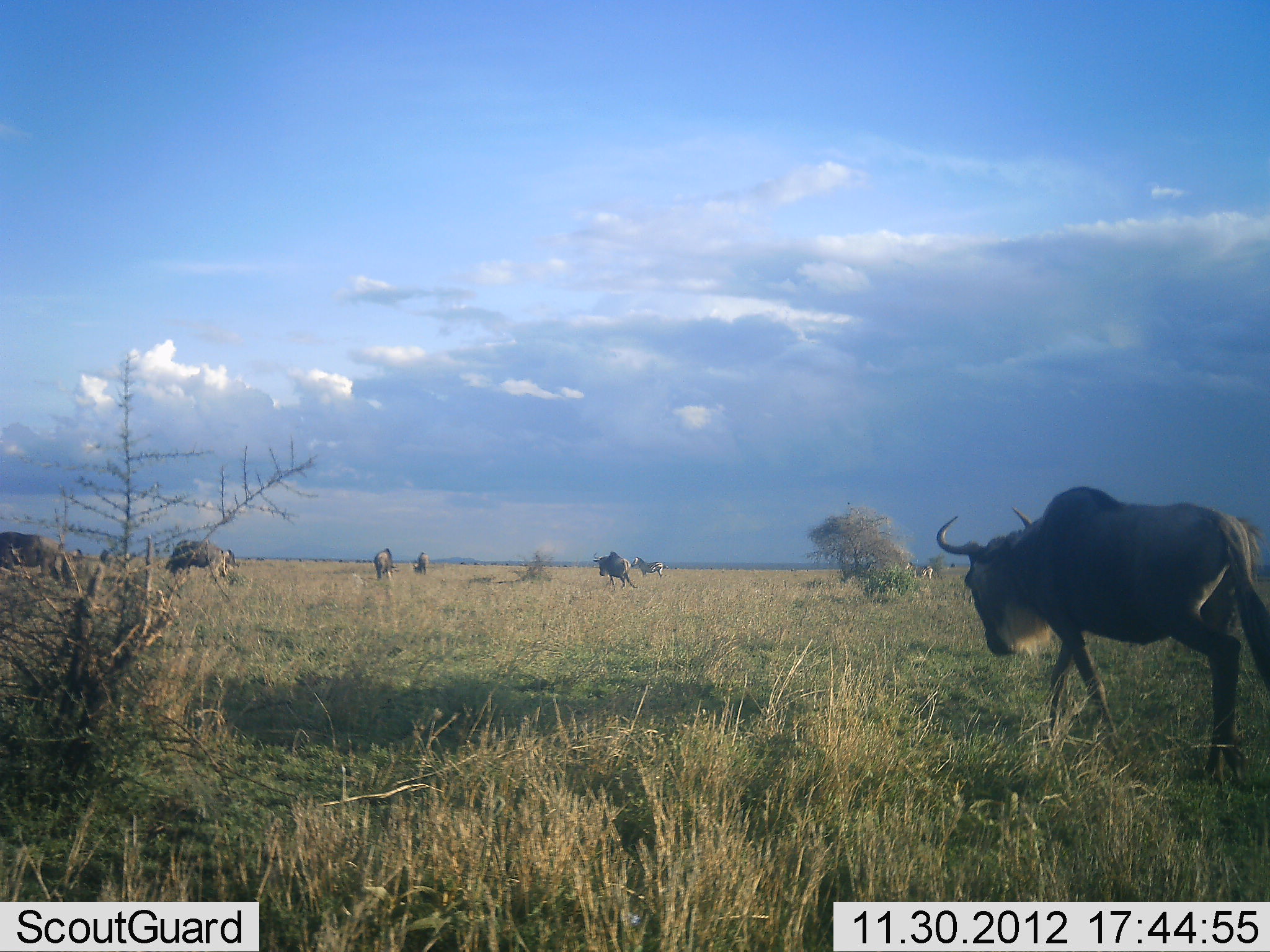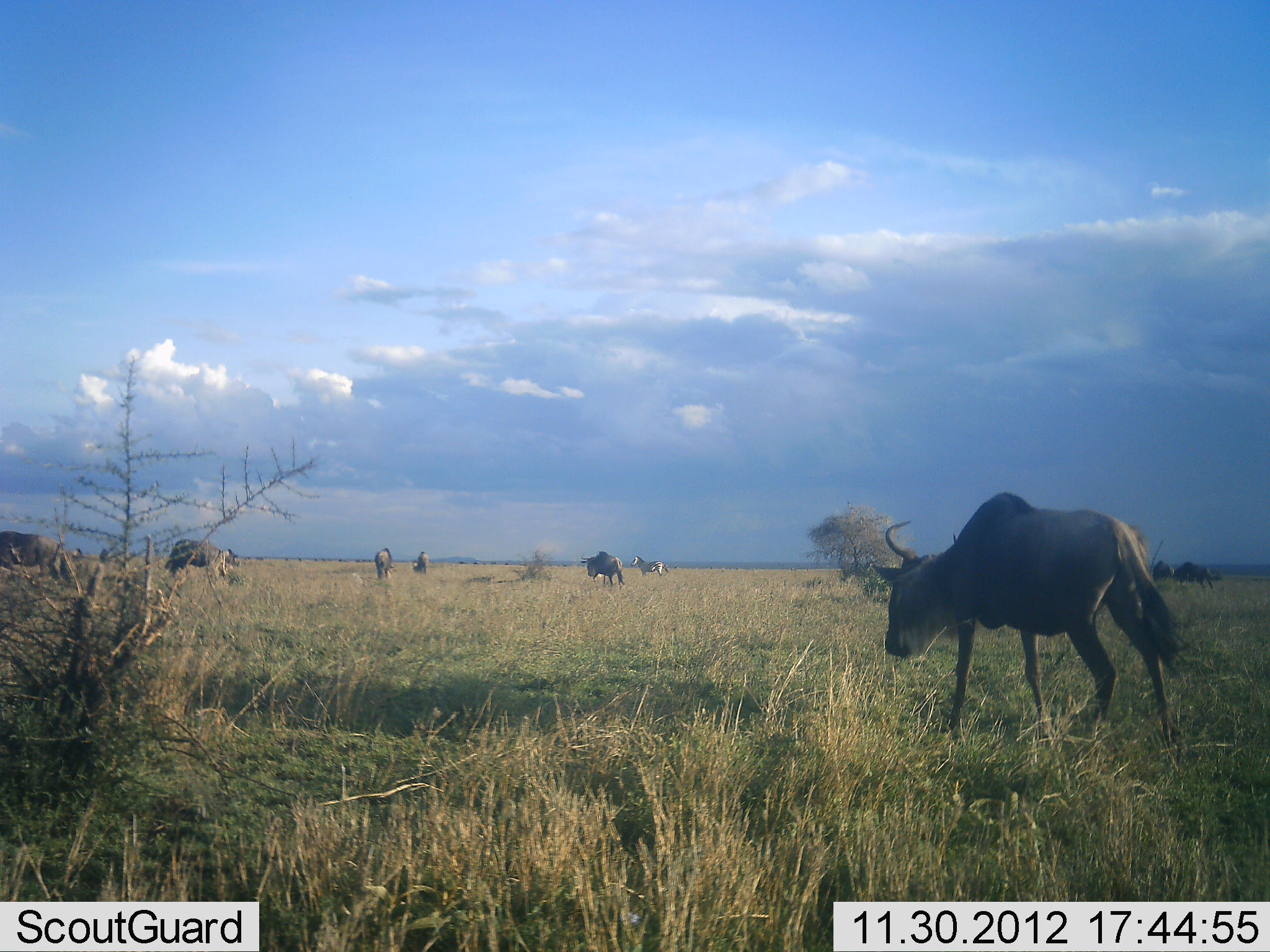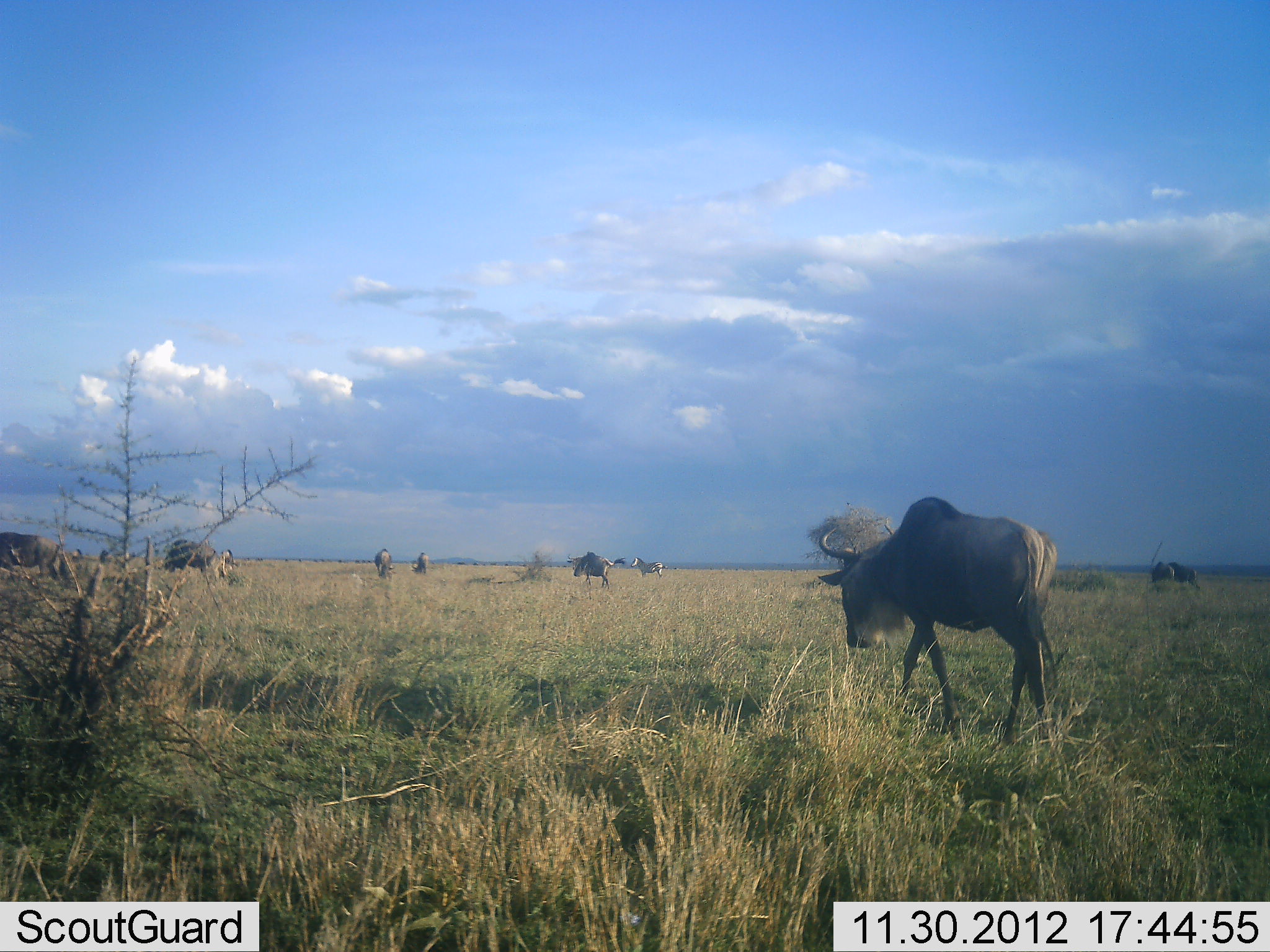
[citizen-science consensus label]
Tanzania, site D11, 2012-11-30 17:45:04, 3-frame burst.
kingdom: Animalia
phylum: Chordata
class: Mammalia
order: Artiodactyla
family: Bovidae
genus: Connochaetes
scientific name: Connochaetes taurinus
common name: blue wildebeest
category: wildebeest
Wildebeest (blue wildebeest) (Connochaetes taurinus), count 8. Behavior (volunteer vote fractions): standing 42%, resting 0%, moving 100%, interacting 0%. Young present (vote fraction): 0%. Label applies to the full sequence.